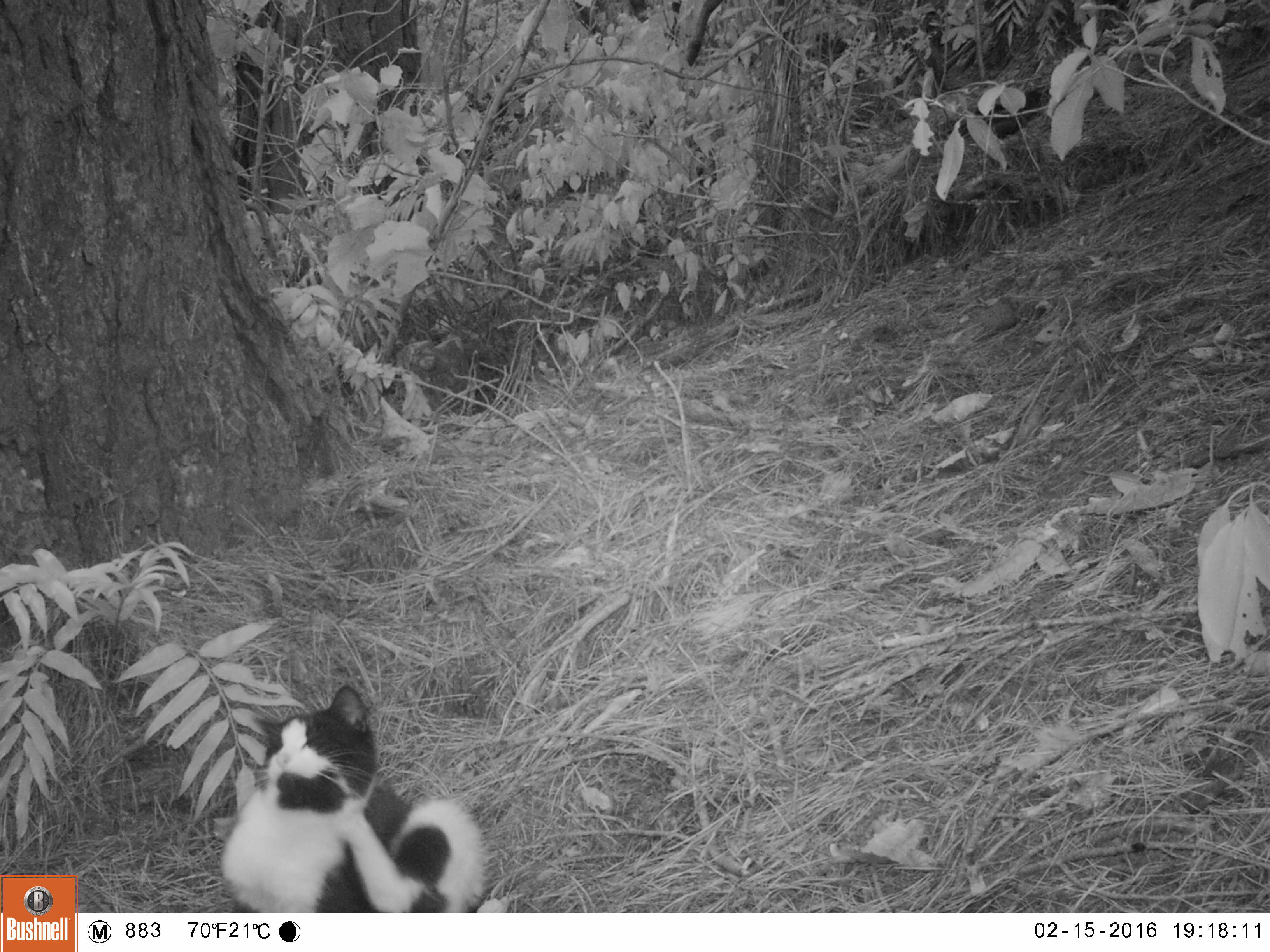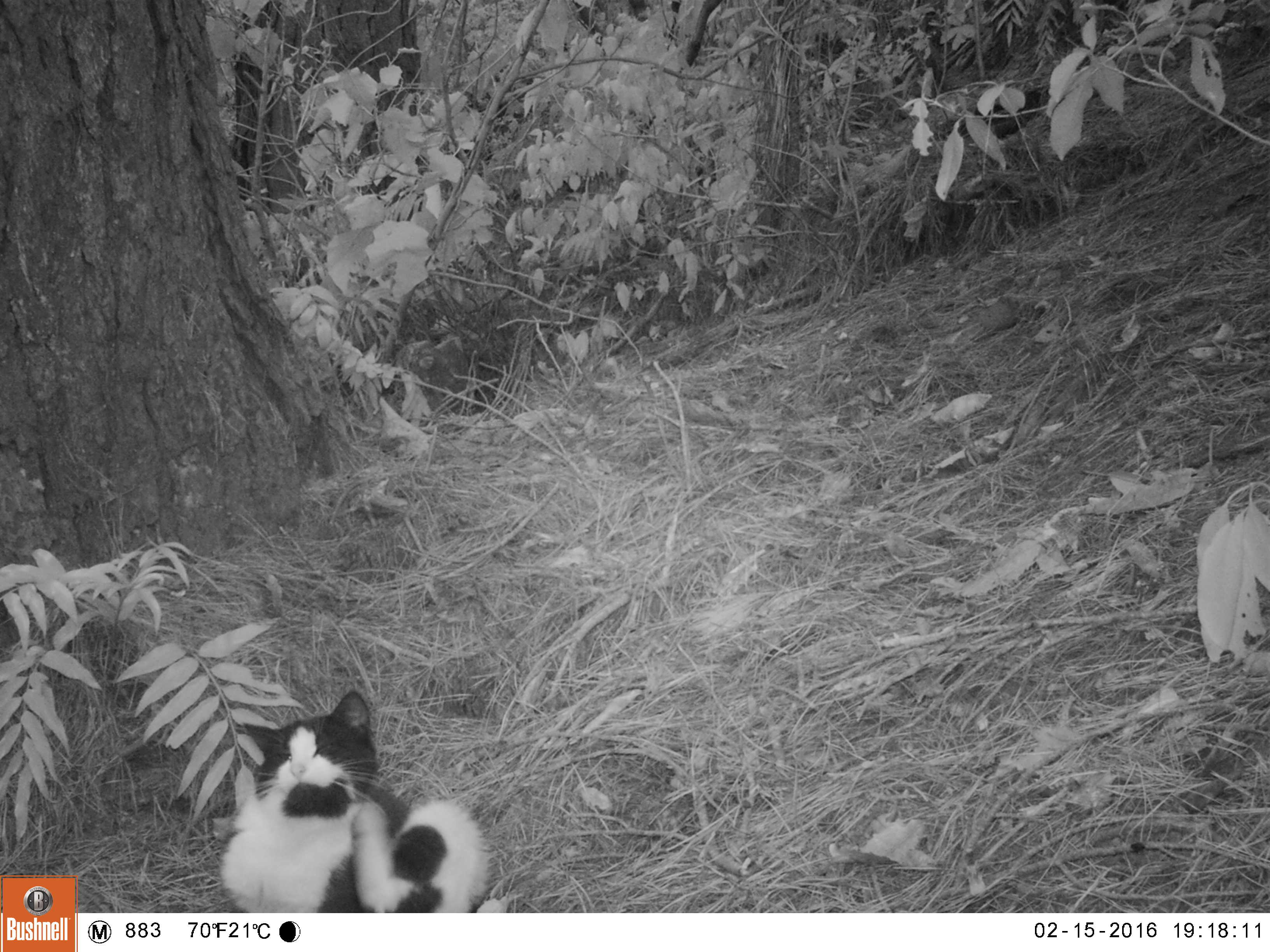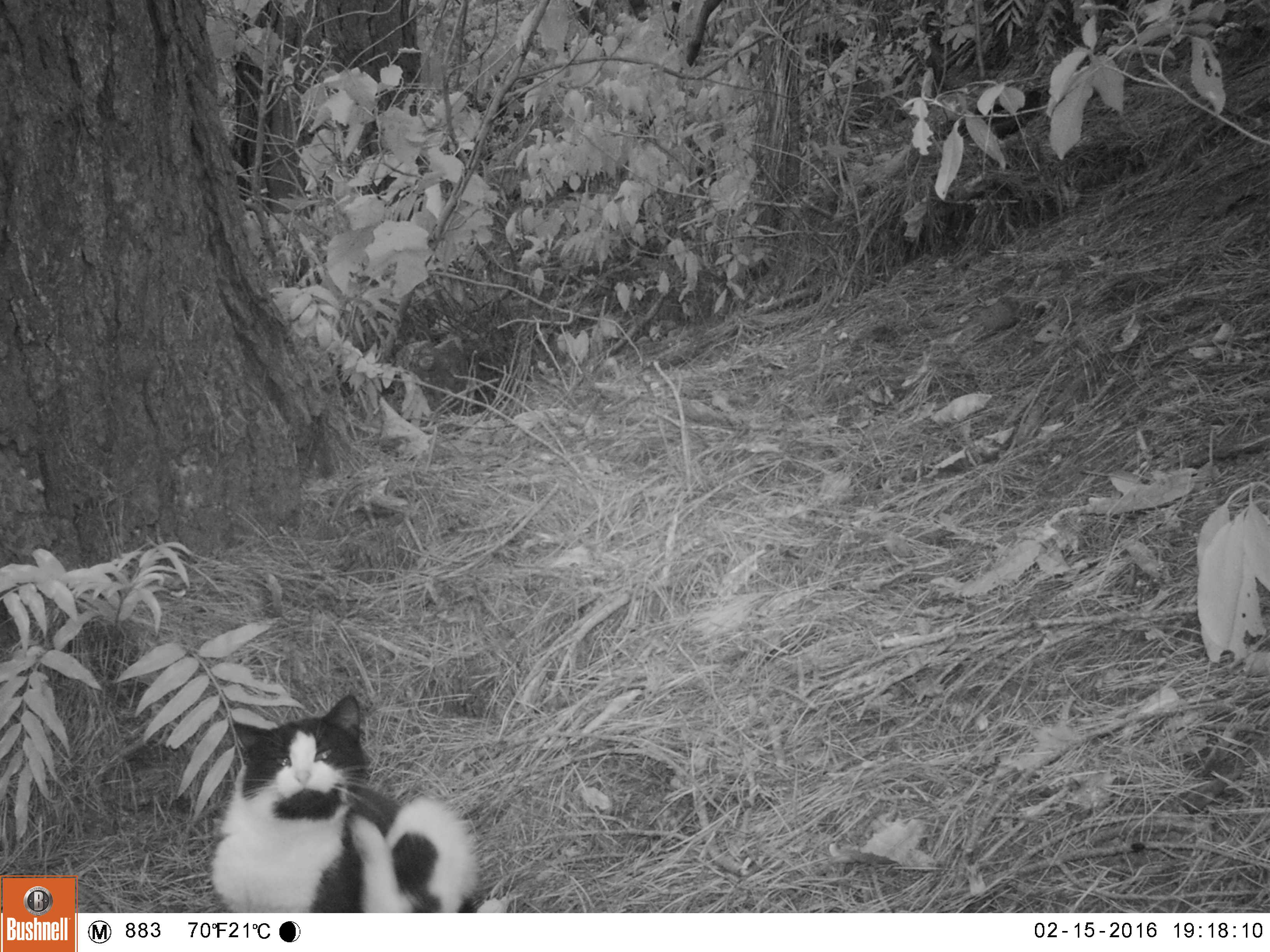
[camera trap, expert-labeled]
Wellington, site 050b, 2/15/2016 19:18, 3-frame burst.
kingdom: Animalia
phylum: Chordata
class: Mammalia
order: Carnivora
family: Felidae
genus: Felis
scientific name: Felis catus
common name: cat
Cat (Felis catus).